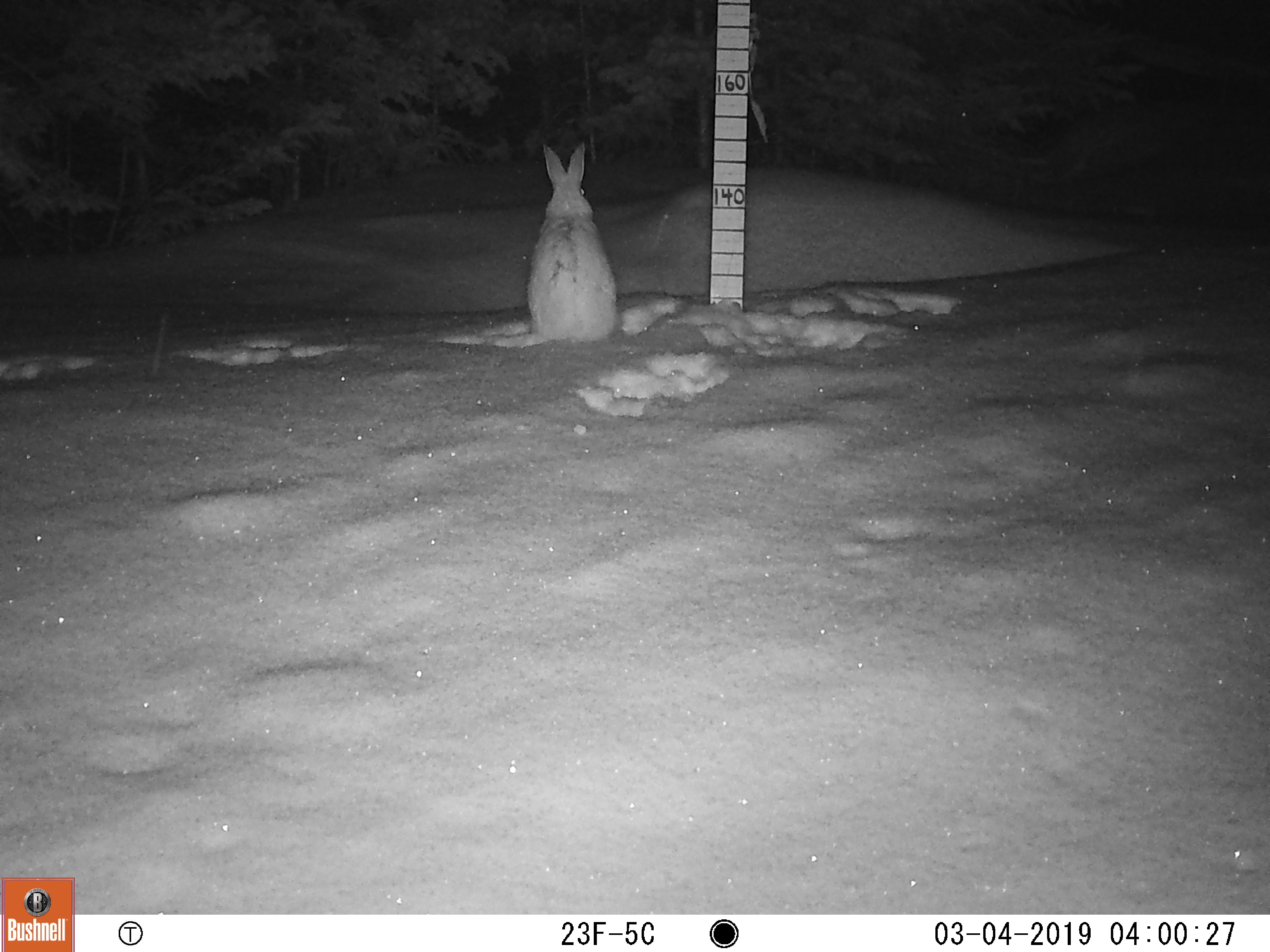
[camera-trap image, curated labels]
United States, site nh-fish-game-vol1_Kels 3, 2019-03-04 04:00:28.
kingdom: Animalia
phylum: Chordata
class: Mammalia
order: Lagomorpha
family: Leporidae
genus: Lepus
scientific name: Lepus americanus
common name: snowshoe hare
Snowshoe hare (Lepus americanus).